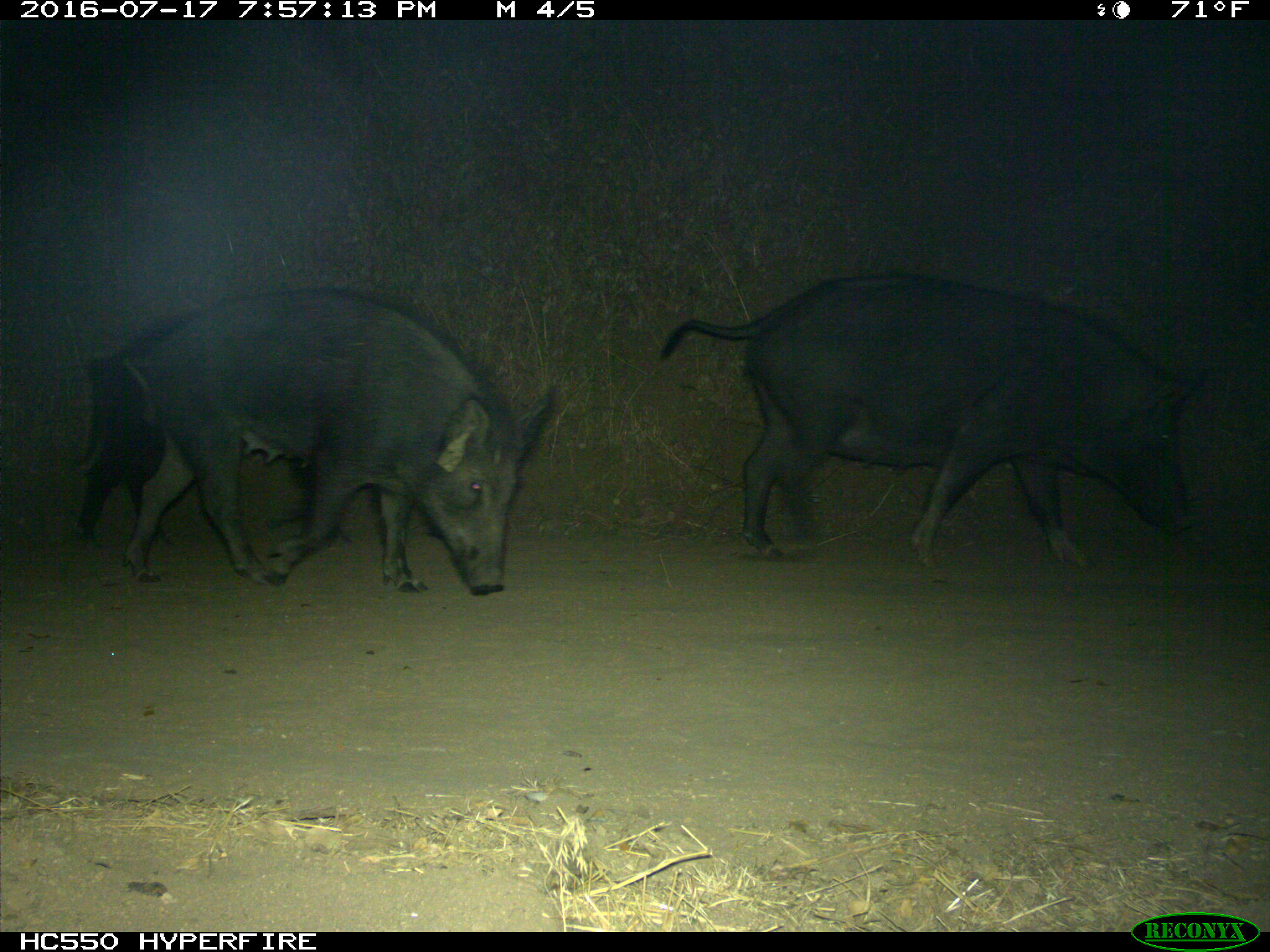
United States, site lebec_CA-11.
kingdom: Animalia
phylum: Chordata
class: Mammalia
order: Artiodactyla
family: Suidae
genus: Sus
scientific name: Sus scrofa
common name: wild boar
Sus scrofa (wild boar).